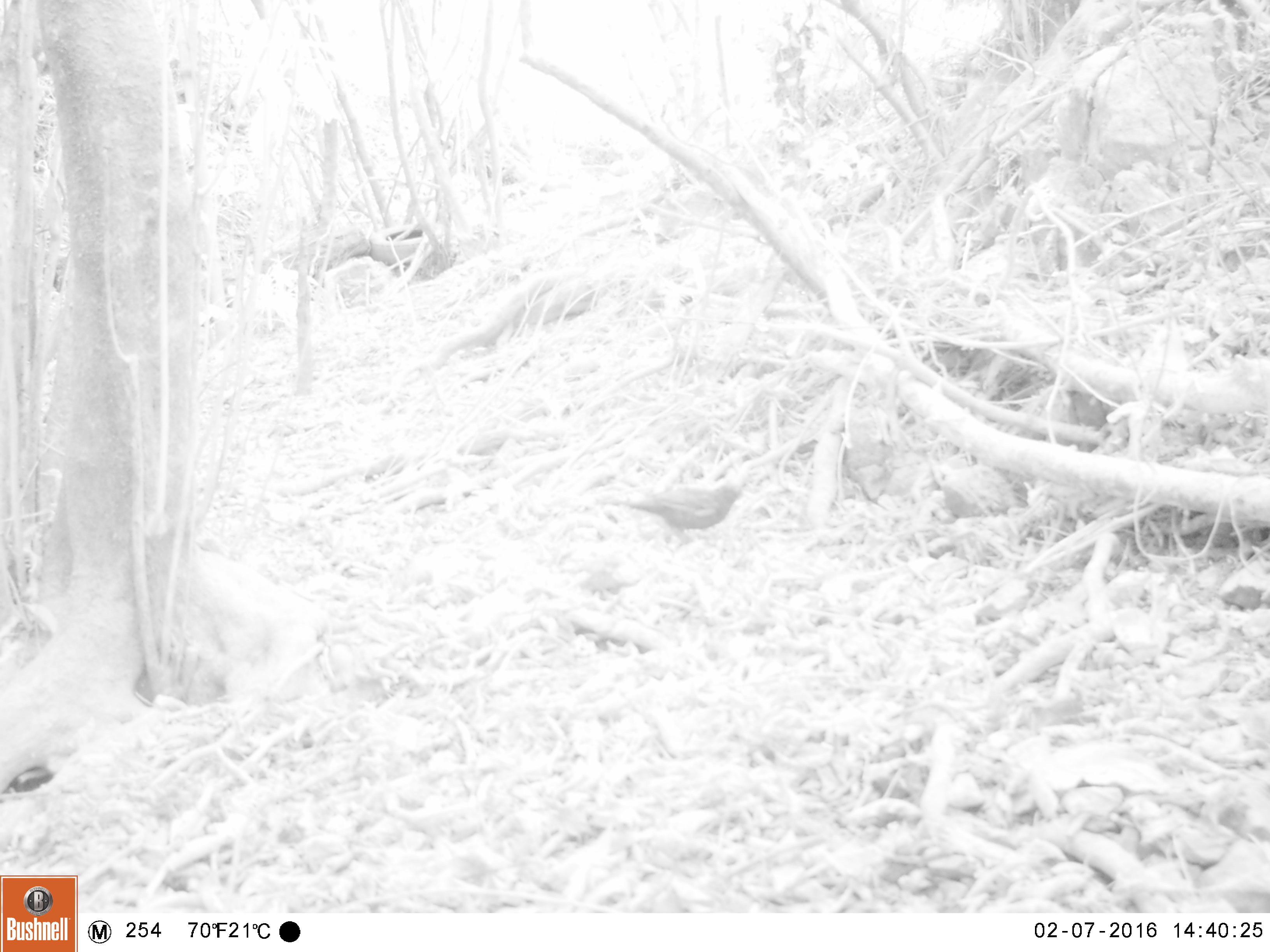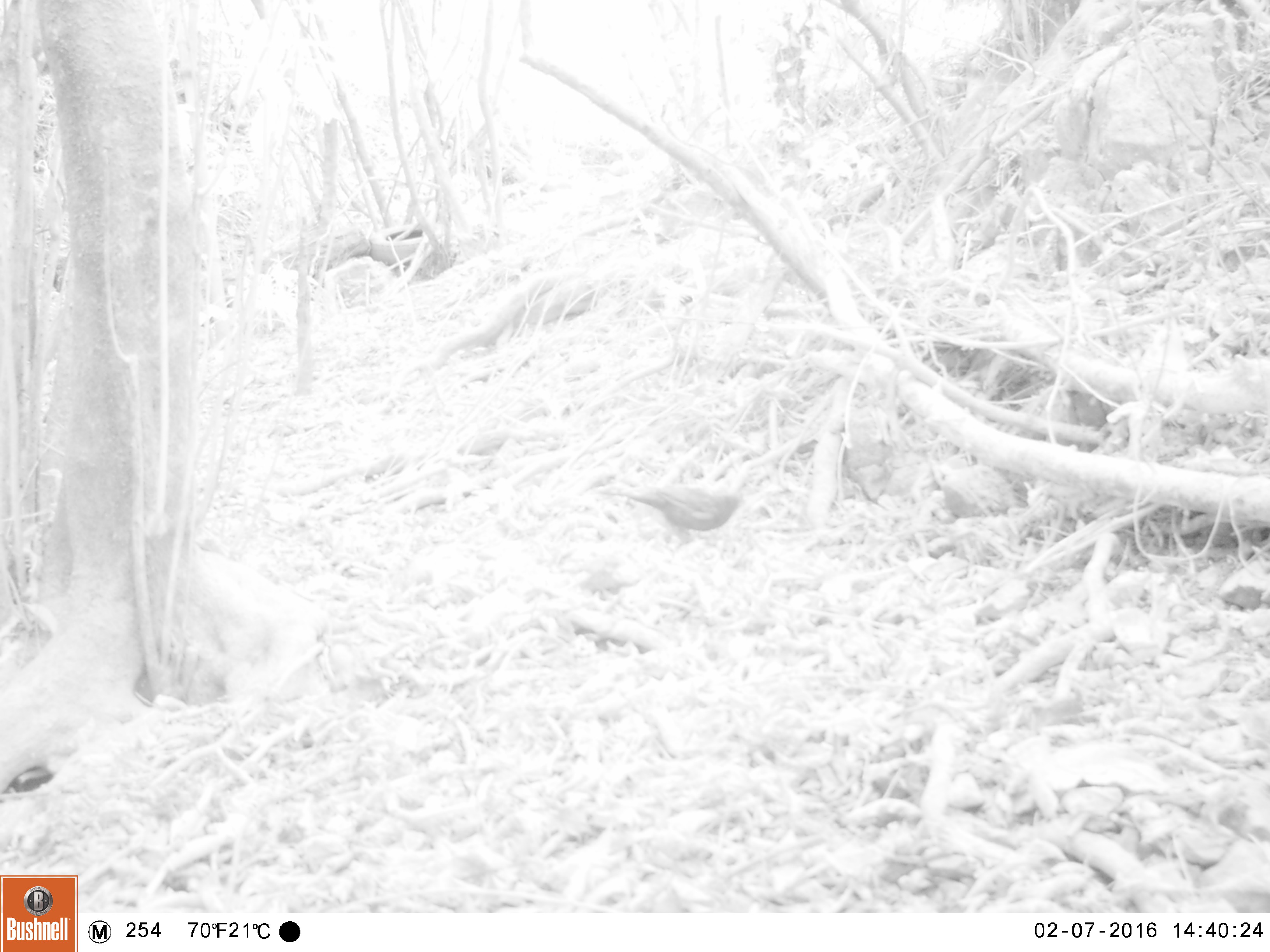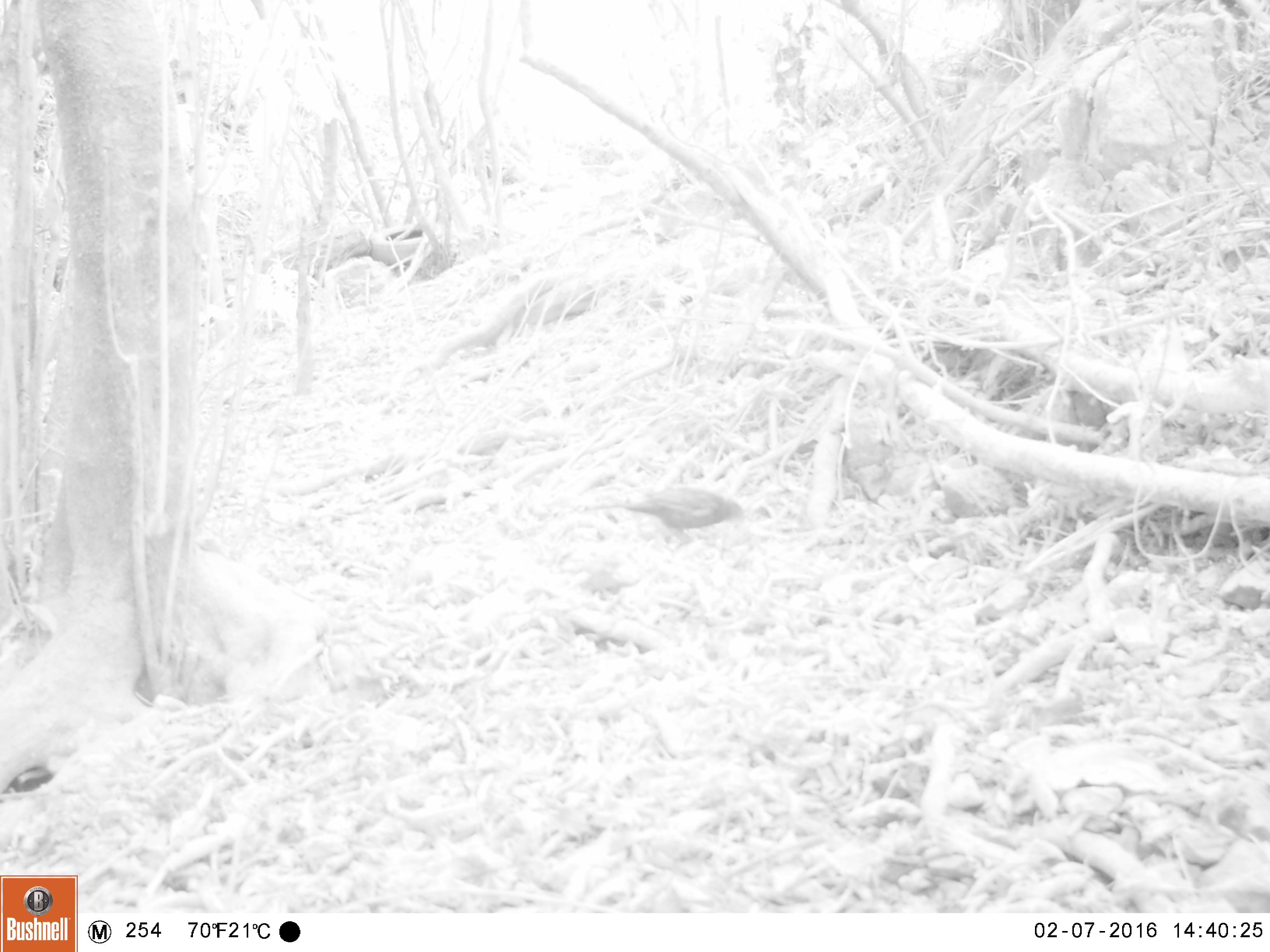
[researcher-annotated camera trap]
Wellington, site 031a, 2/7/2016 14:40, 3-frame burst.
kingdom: Animalia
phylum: Chordata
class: Aves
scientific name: Aves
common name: bird